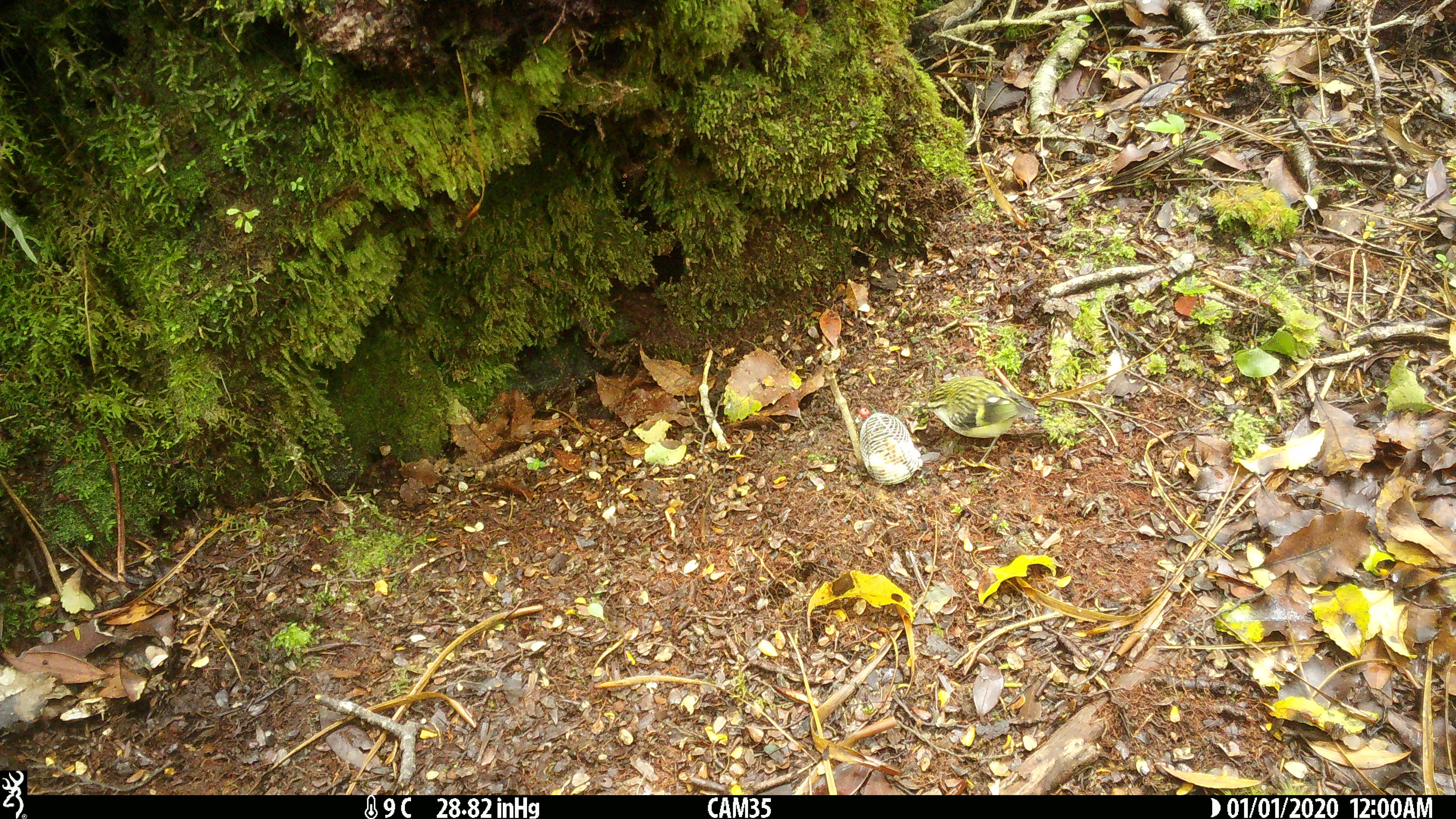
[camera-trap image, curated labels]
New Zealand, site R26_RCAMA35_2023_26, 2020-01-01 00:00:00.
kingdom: Animalia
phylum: Chordata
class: Aves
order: Passeriformes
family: Acanthisittidae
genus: Acanthisitta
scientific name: Acanthisitta chloris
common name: rifleman